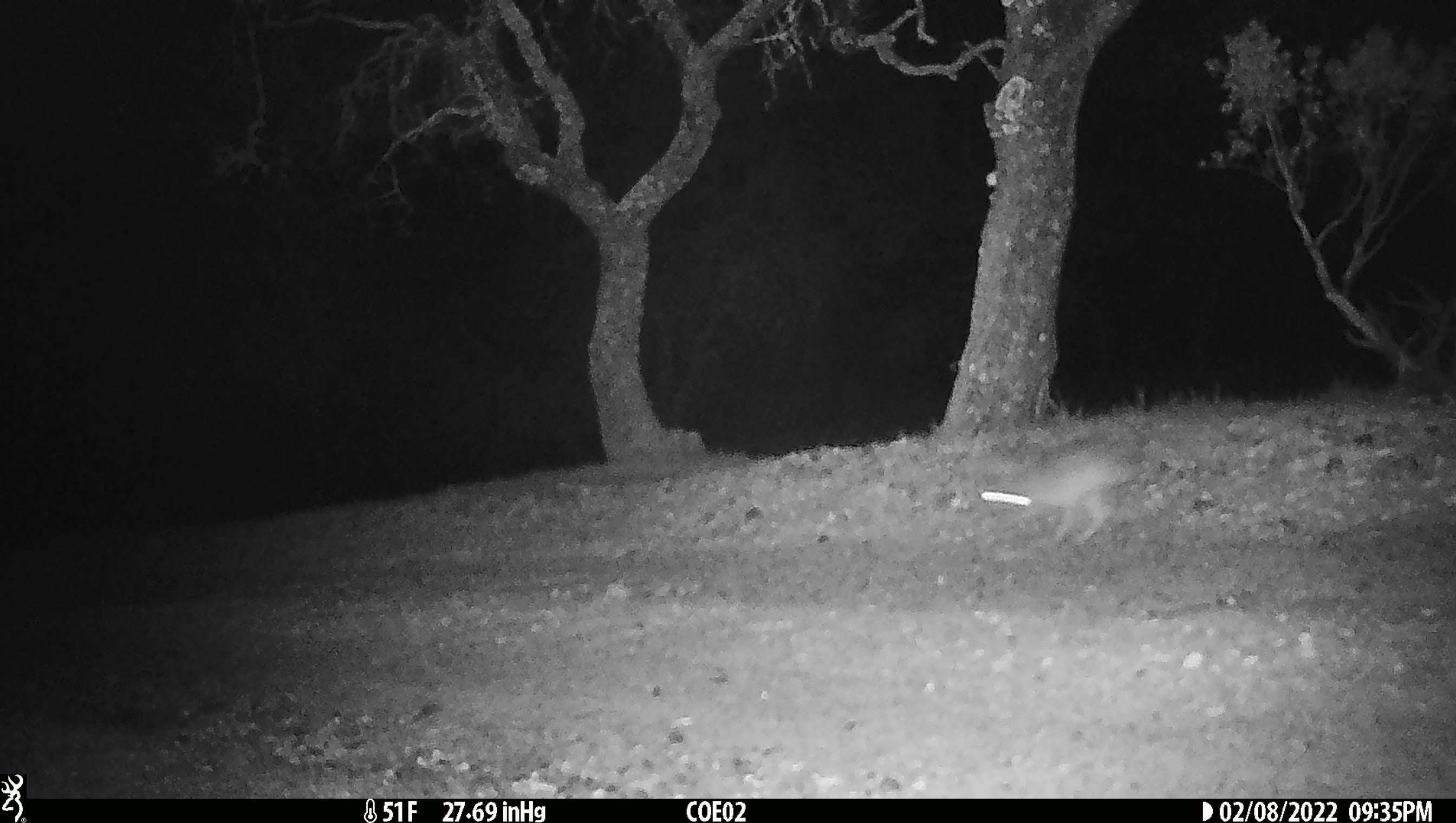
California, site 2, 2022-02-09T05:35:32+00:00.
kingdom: Animalia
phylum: Chordata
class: Mammalia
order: Lagomorpha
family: Leporidae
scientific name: Leporidae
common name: rabbit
Rabbit (Leporidae).